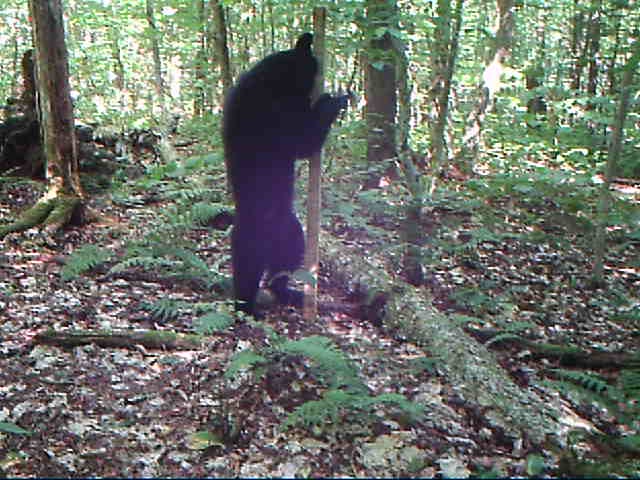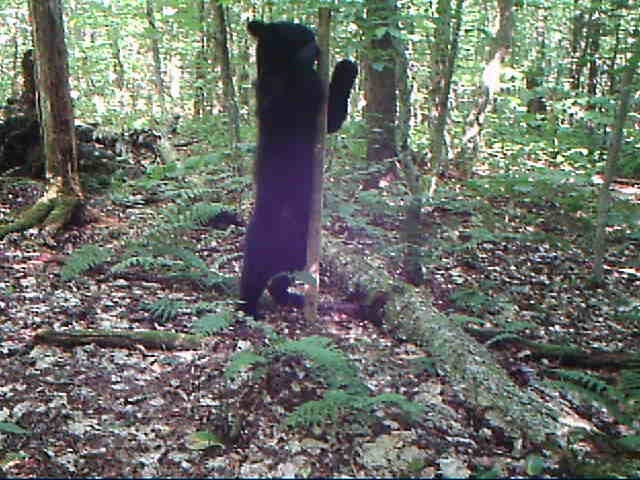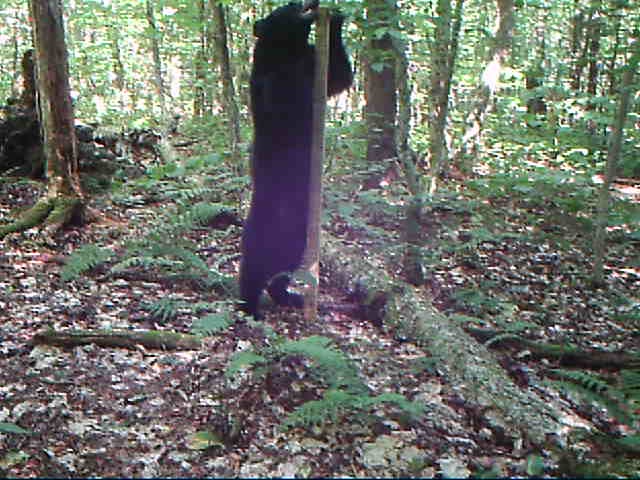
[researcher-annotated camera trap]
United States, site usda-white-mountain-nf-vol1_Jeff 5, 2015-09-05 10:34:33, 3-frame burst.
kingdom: Animalia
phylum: Chordata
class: Mammalia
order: Carnivora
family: Ursidae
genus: Ursus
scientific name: Ursus americanus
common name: black bear